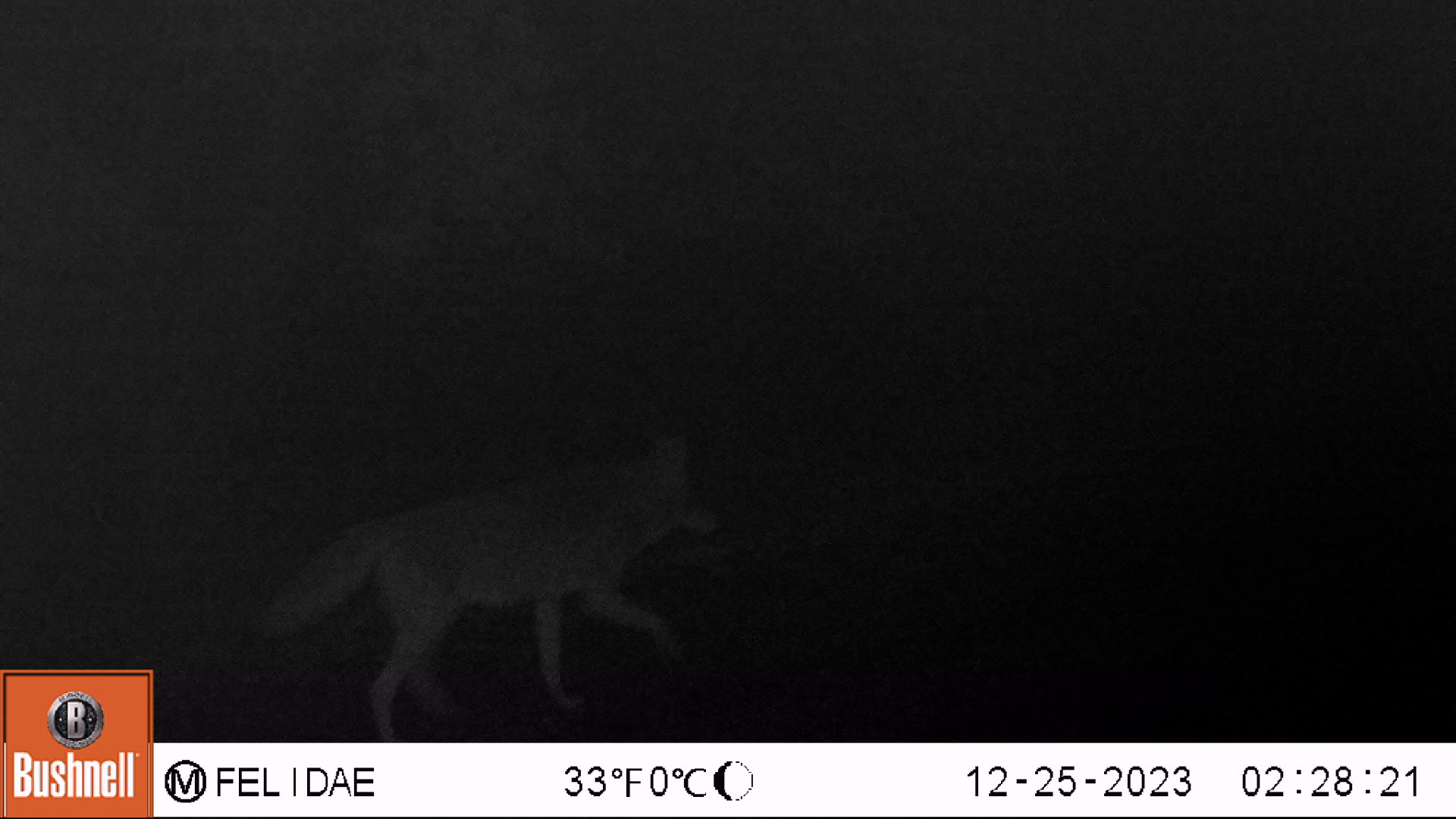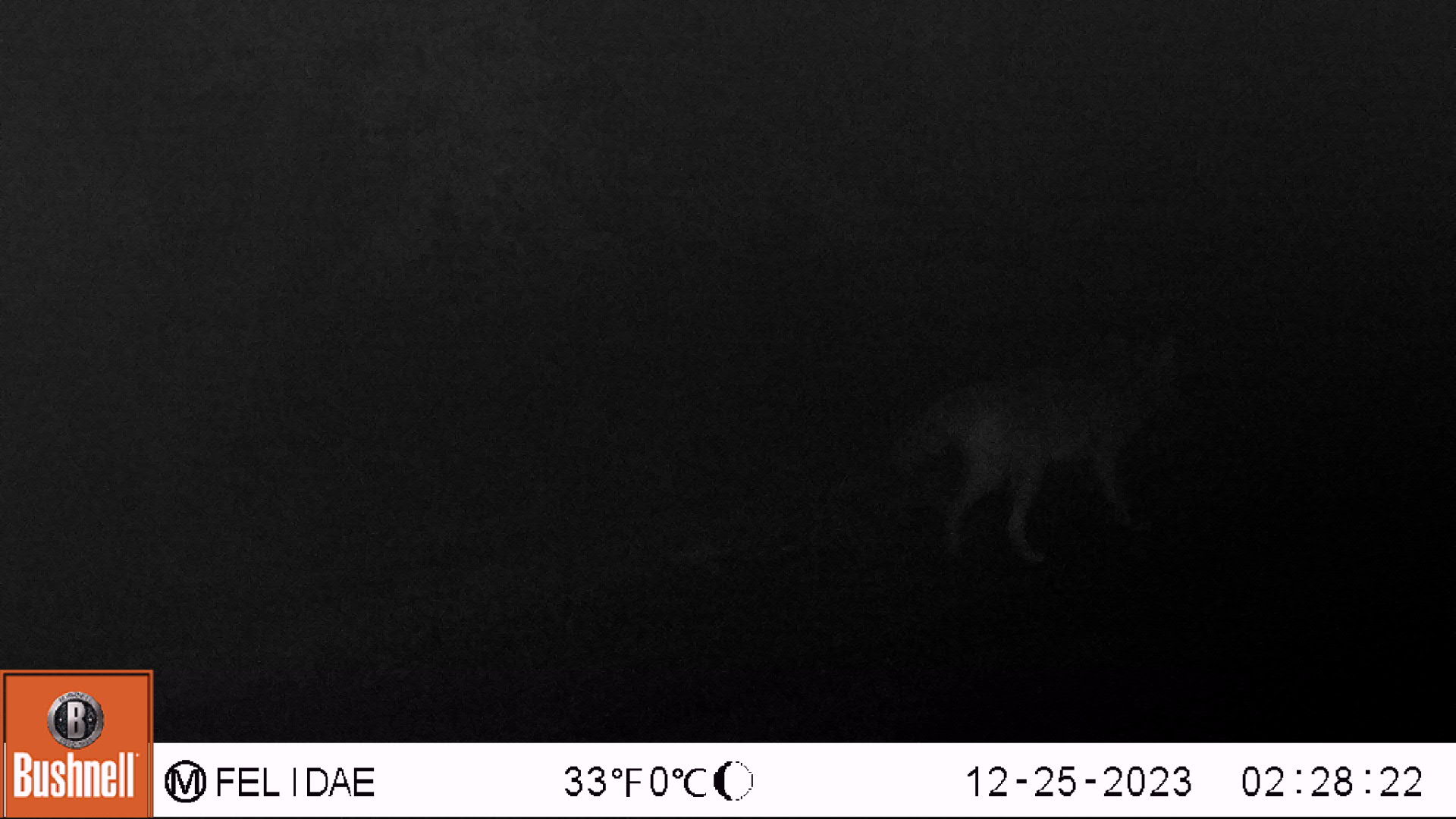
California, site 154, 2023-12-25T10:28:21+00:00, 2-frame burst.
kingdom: Animalia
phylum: Chordata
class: Mammalia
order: Carnivora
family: Canidae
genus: Canis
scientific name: Canis latrans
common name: coyote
Coyote (Canis latrans).